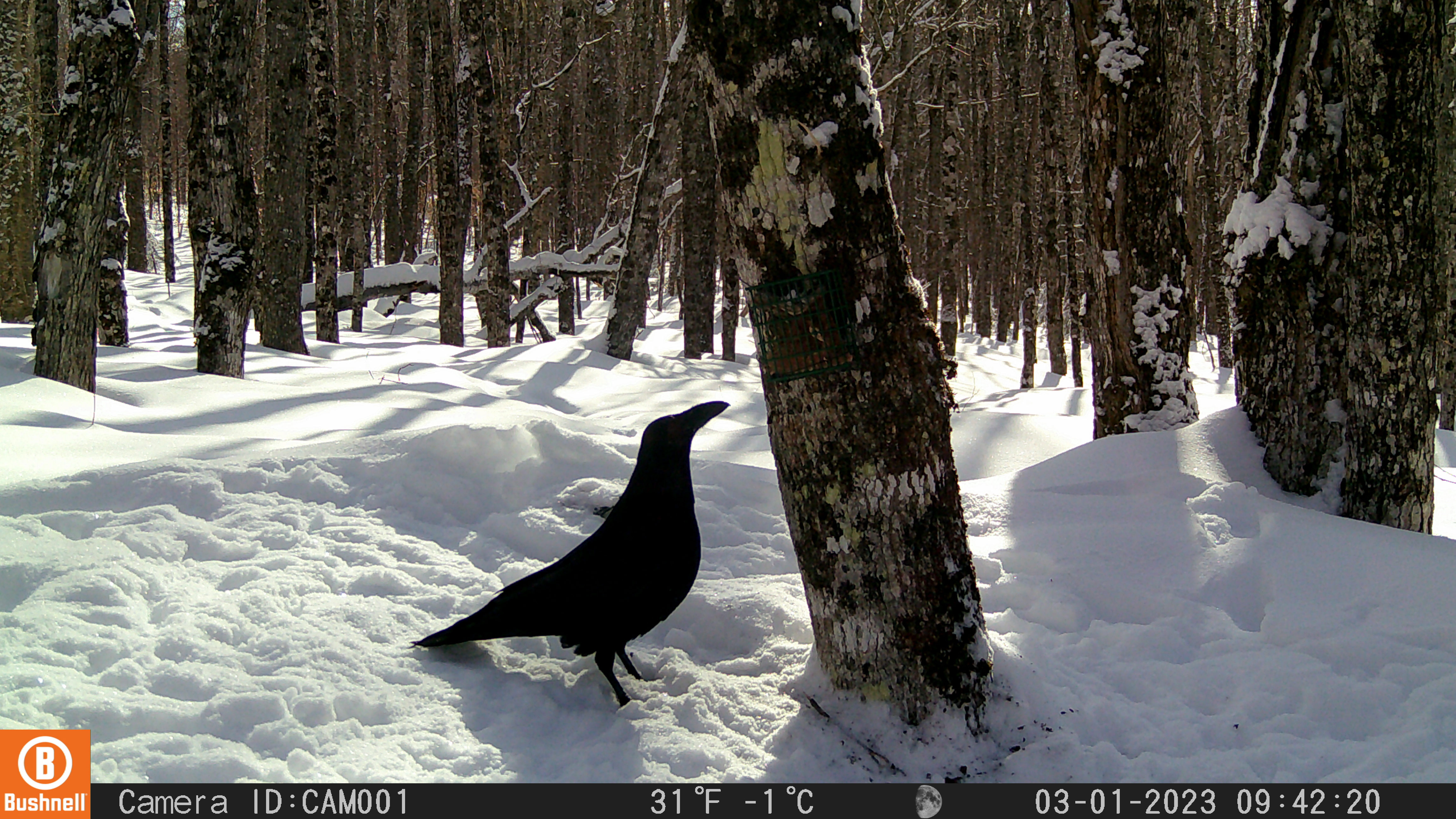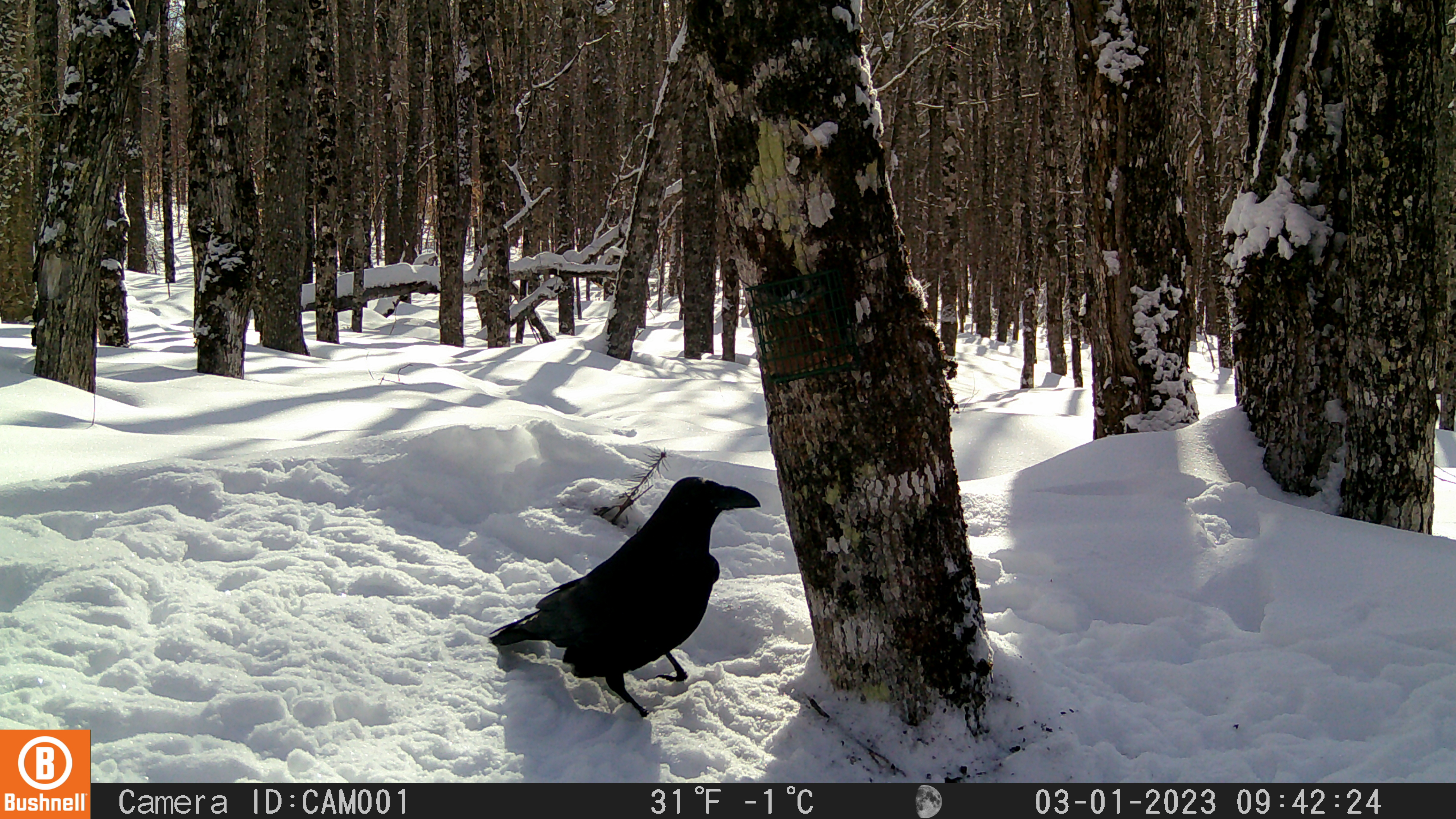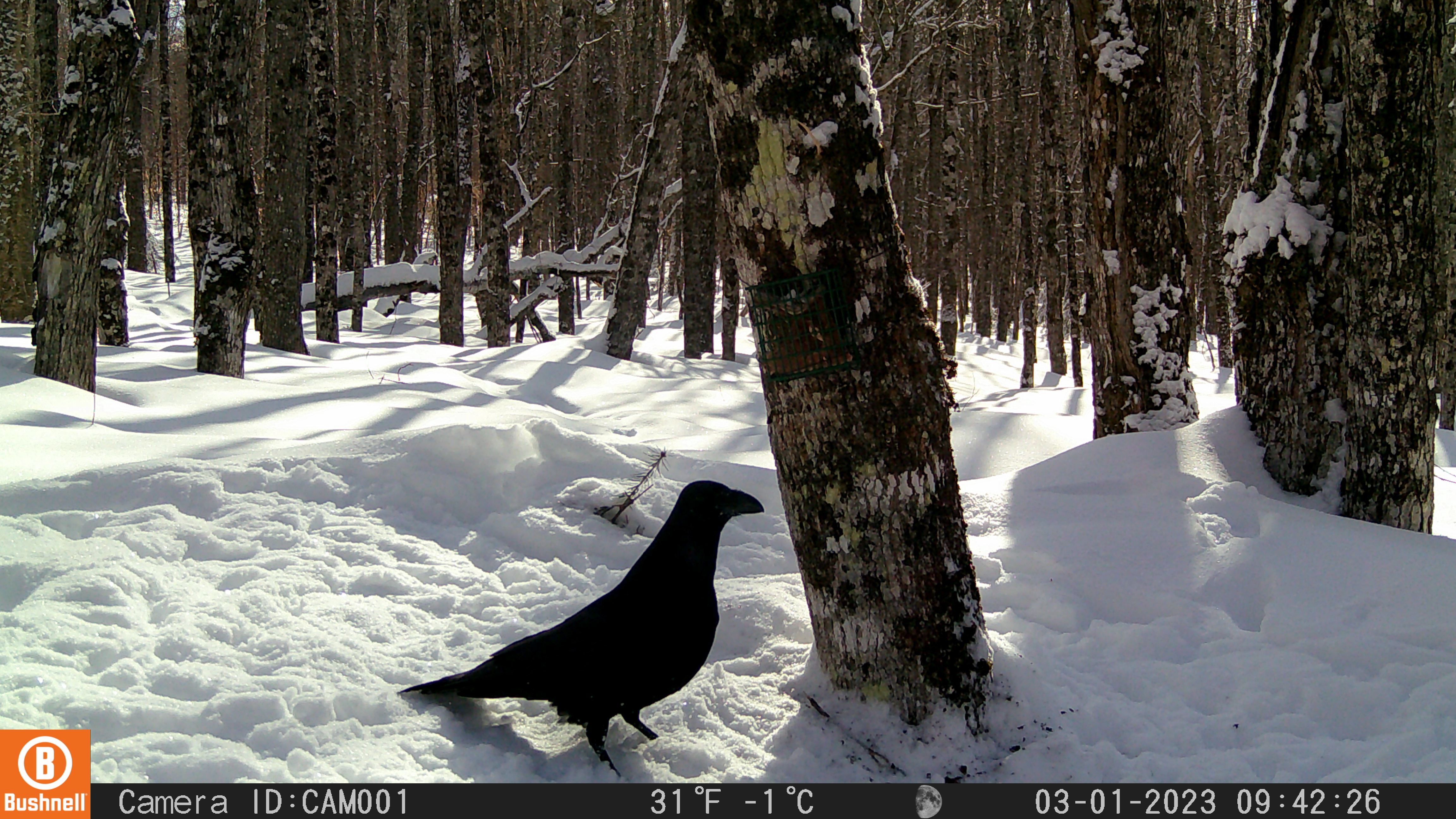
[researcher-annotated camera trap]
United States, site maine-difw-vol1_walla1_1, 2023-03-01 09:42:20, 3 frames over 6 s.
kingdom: Animalia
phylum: Chordata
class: Aves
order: Passeriformes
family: Corvidae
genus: Corvus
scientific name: Corvus corax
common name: common raven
Common raven (Corvus corax).